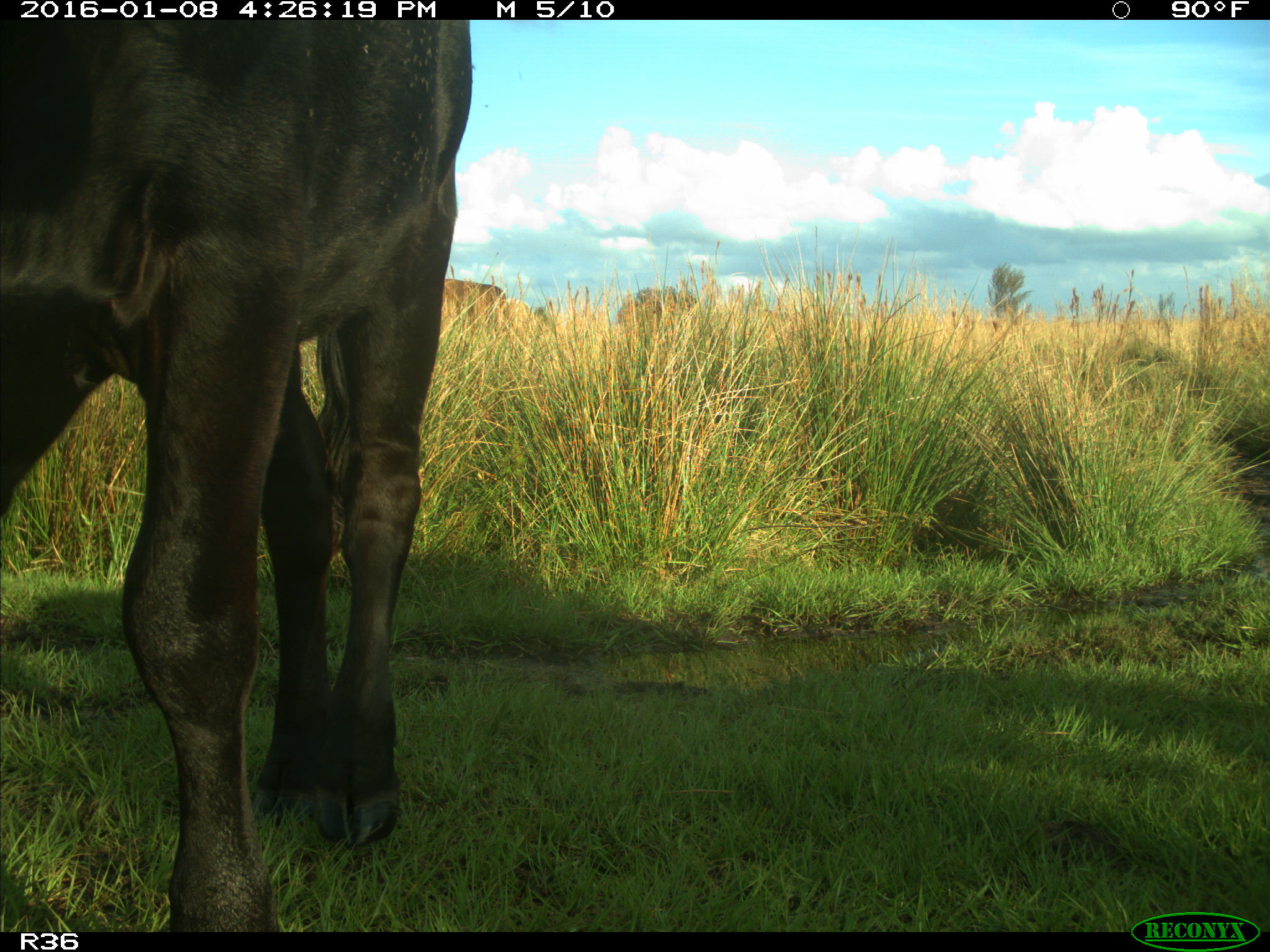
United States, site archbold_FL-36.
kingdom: Animalia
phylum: Chordata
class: Mammalia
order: Artiodactyla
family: Bovidae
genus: Bos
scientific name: Bos taurus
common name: domestic cow